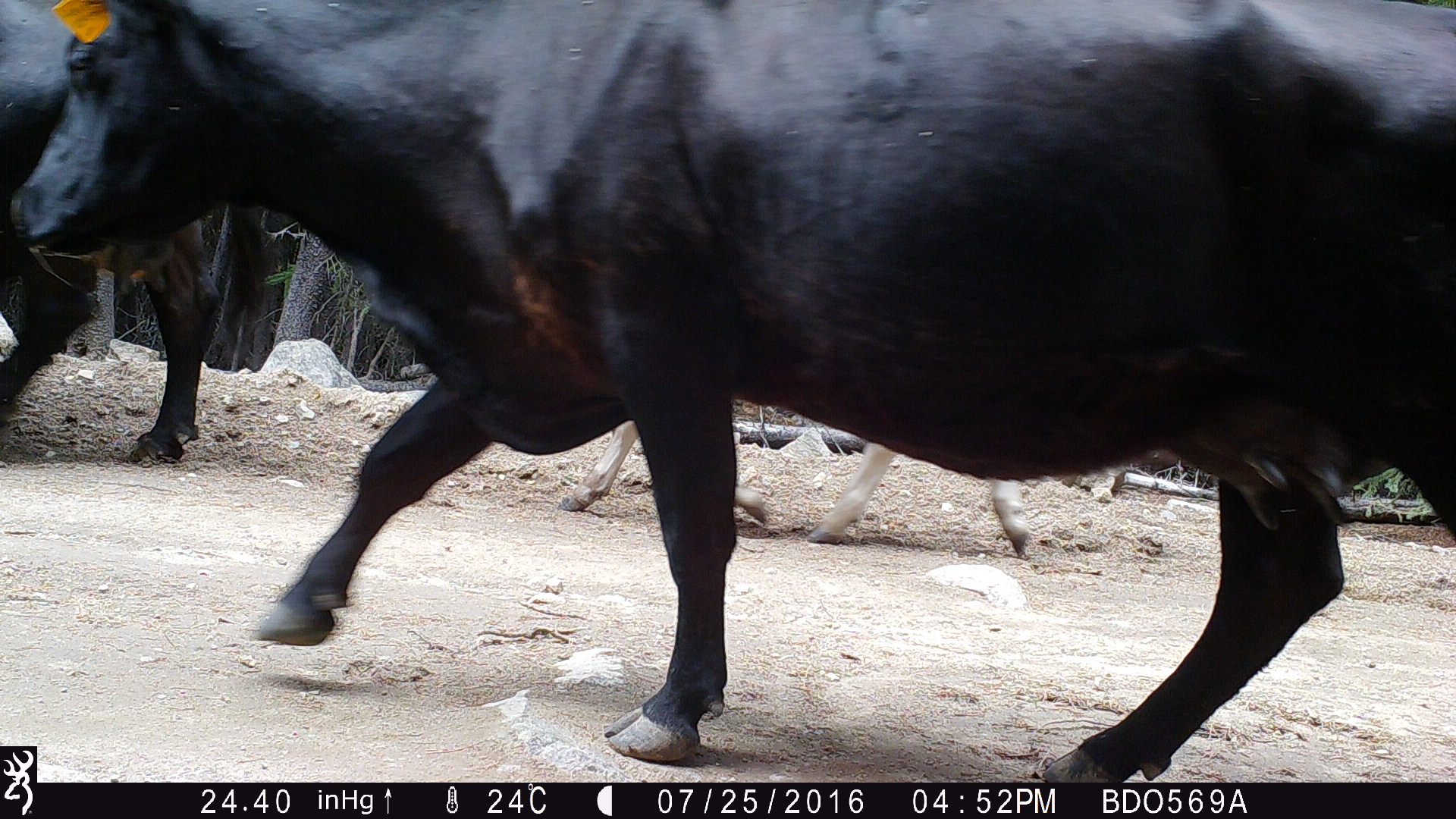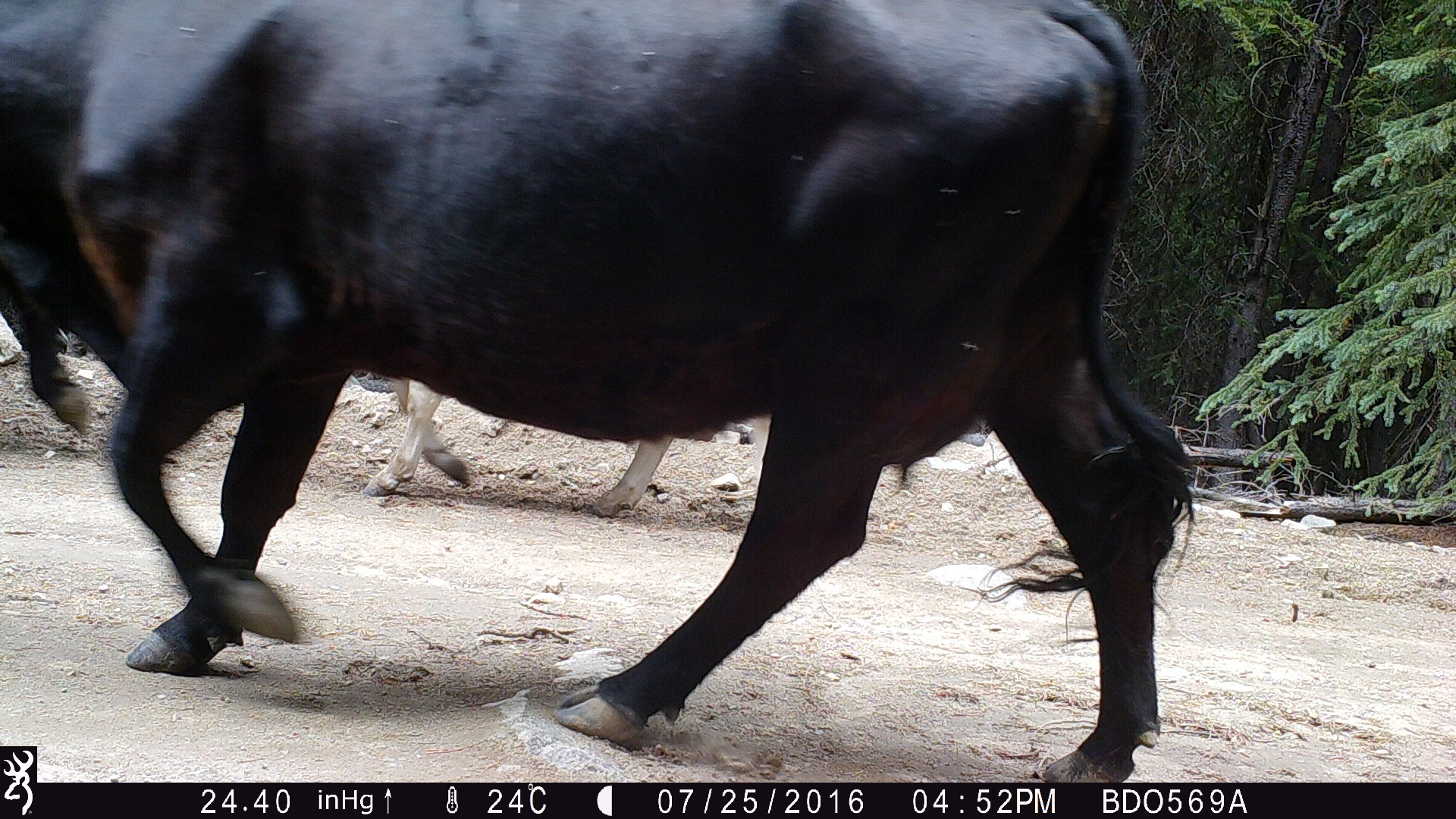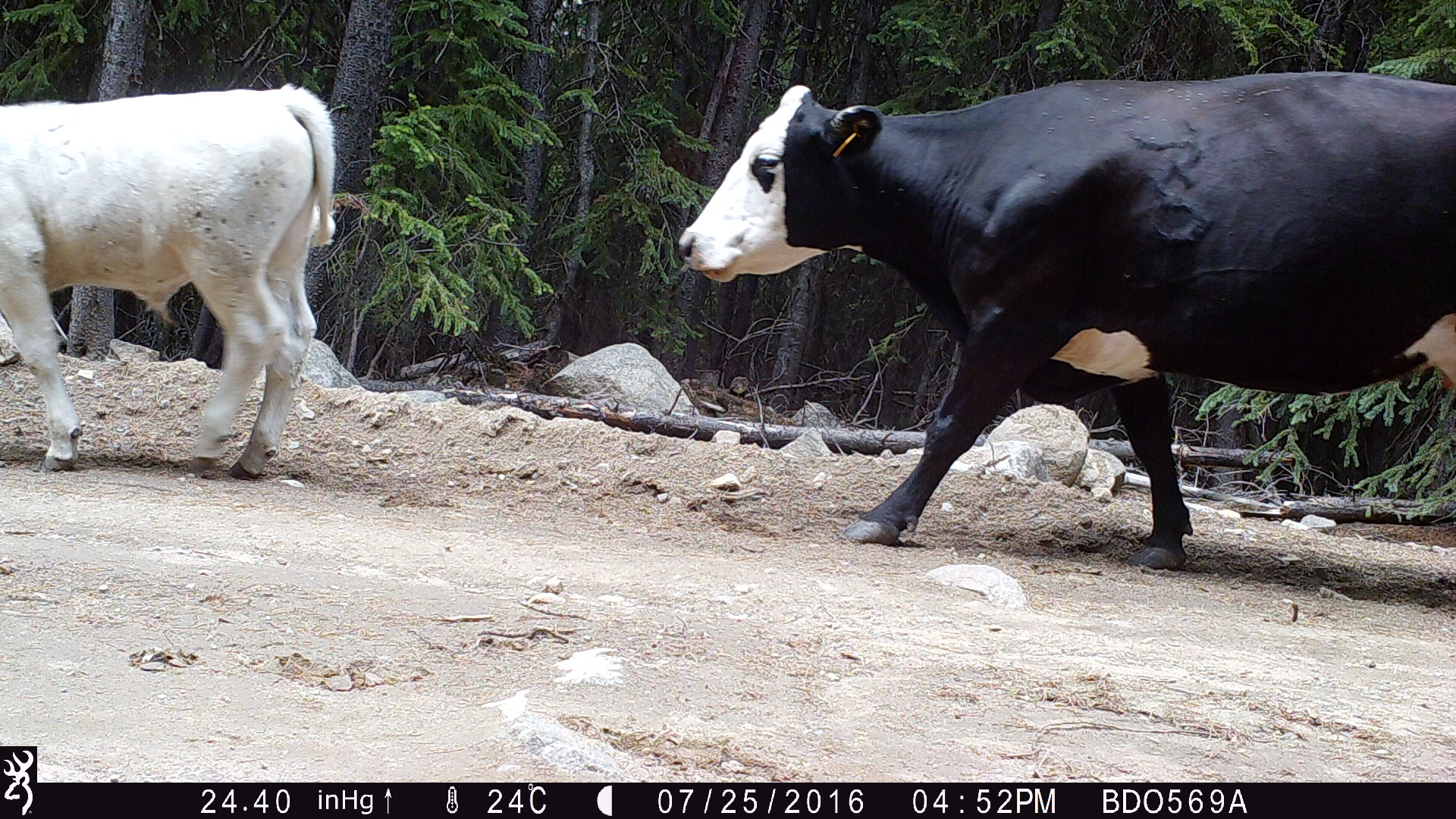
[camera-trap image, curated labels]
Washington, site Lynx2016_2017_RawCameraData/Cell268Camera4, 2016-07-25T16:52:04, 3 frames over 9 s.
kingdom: Animalia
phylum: Chordata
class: Mammalia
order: Artiodactyla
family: Bovidae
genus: Bos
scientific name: Bos taurus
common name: domestic cattle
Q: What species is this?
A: Domestic cattle (Bos taurus).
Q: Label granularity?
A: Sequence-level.